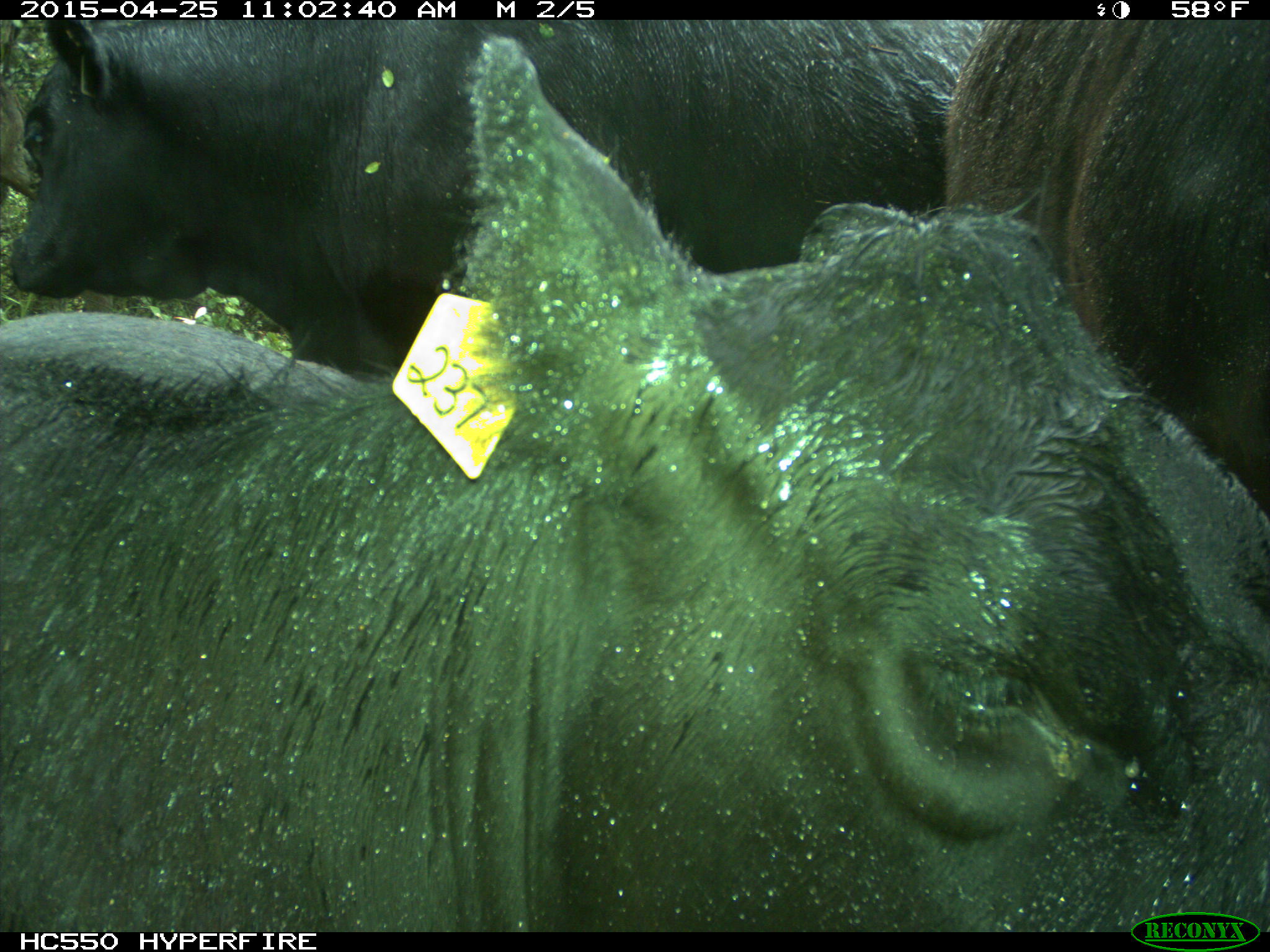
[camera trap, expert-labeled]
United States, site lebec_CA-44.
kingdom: Animalia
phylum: Chordata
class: Mammalia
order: Artiodactyla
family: Suidae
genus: Sus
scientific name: Sus scrofa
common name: wild boar